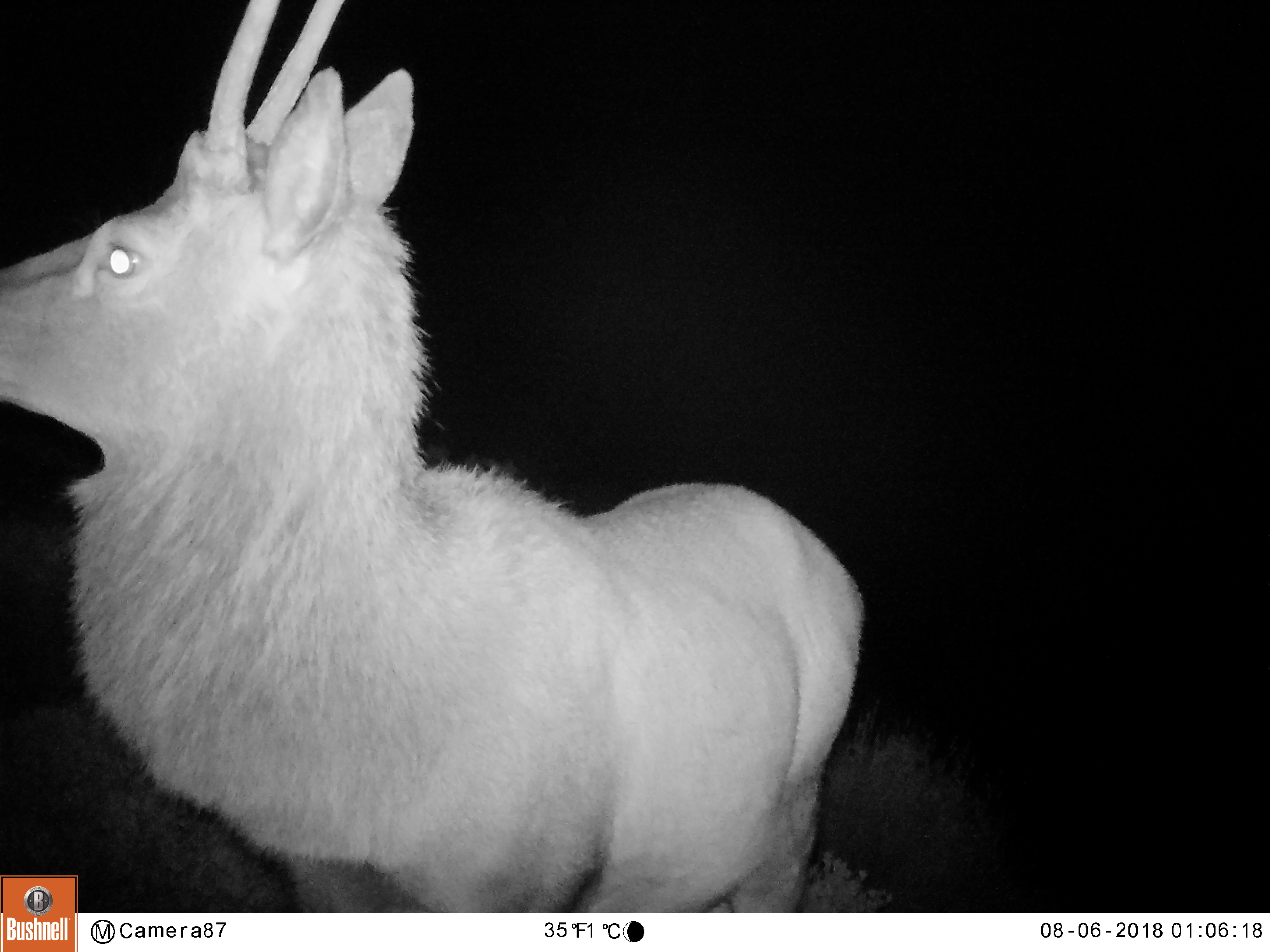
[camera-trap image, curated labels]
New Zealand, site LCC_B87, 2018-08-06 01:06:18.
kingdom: Animalia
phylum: Chordata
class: Mammalia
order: Artiodactyla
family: Cervidae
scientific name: Cervidae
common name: deer